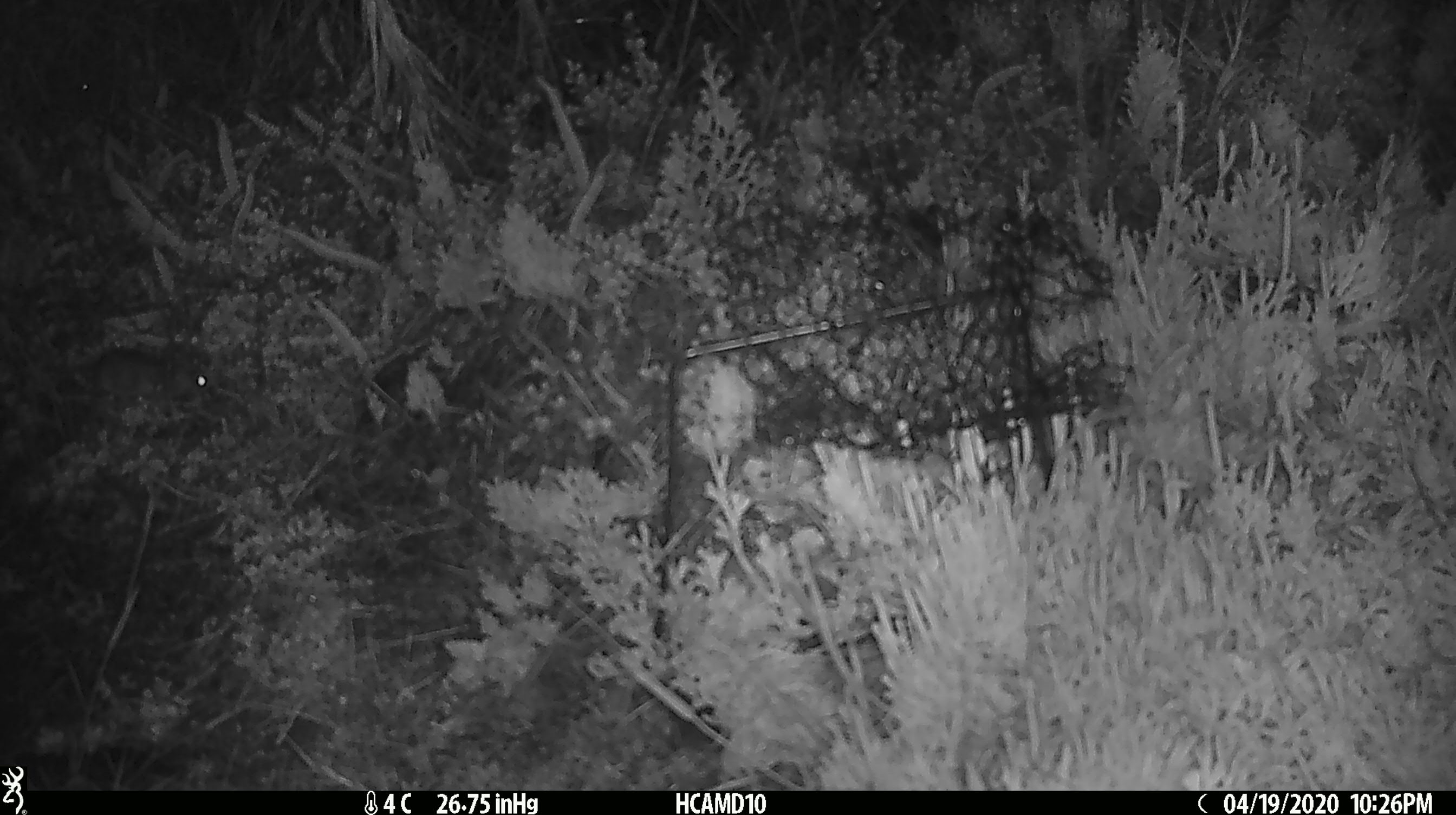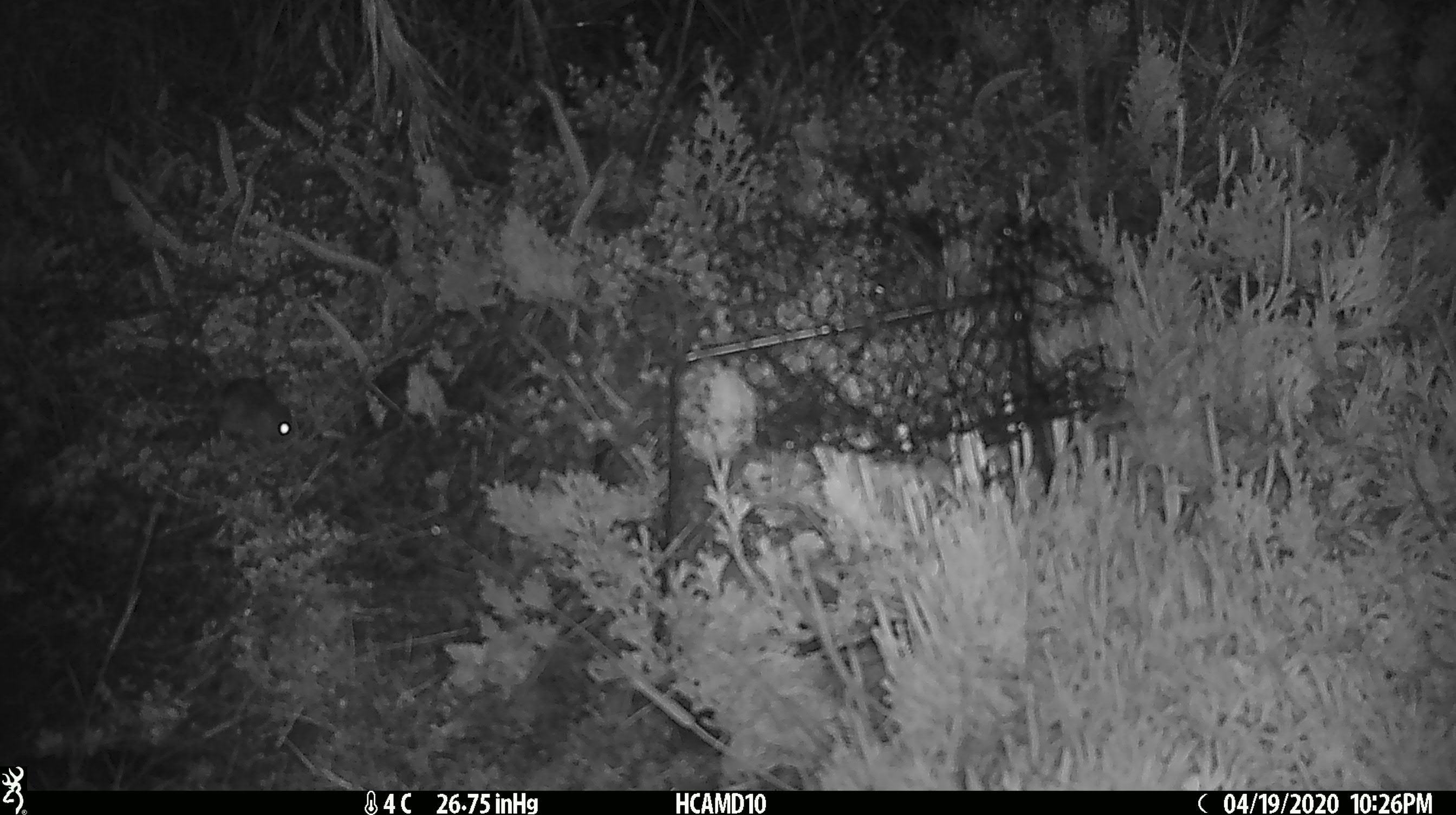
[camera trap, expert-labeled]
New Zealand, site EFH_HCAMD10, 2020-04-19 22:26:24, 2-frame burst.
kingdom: Animalia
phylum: Chordata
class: Mammalia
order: Rodentia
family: Muridae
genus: Mus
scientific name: Mus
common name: mouse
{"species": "mouse (Mus)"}